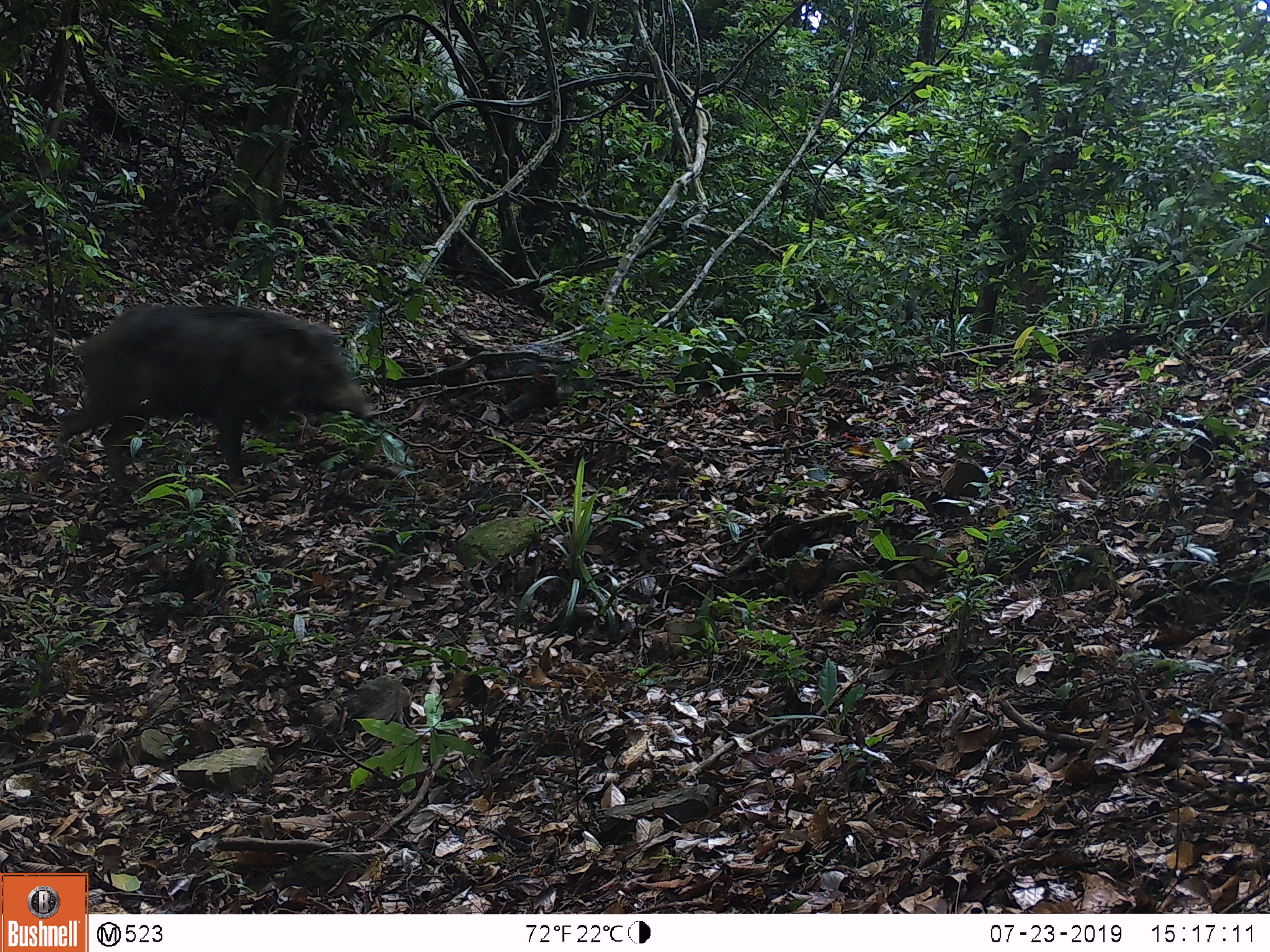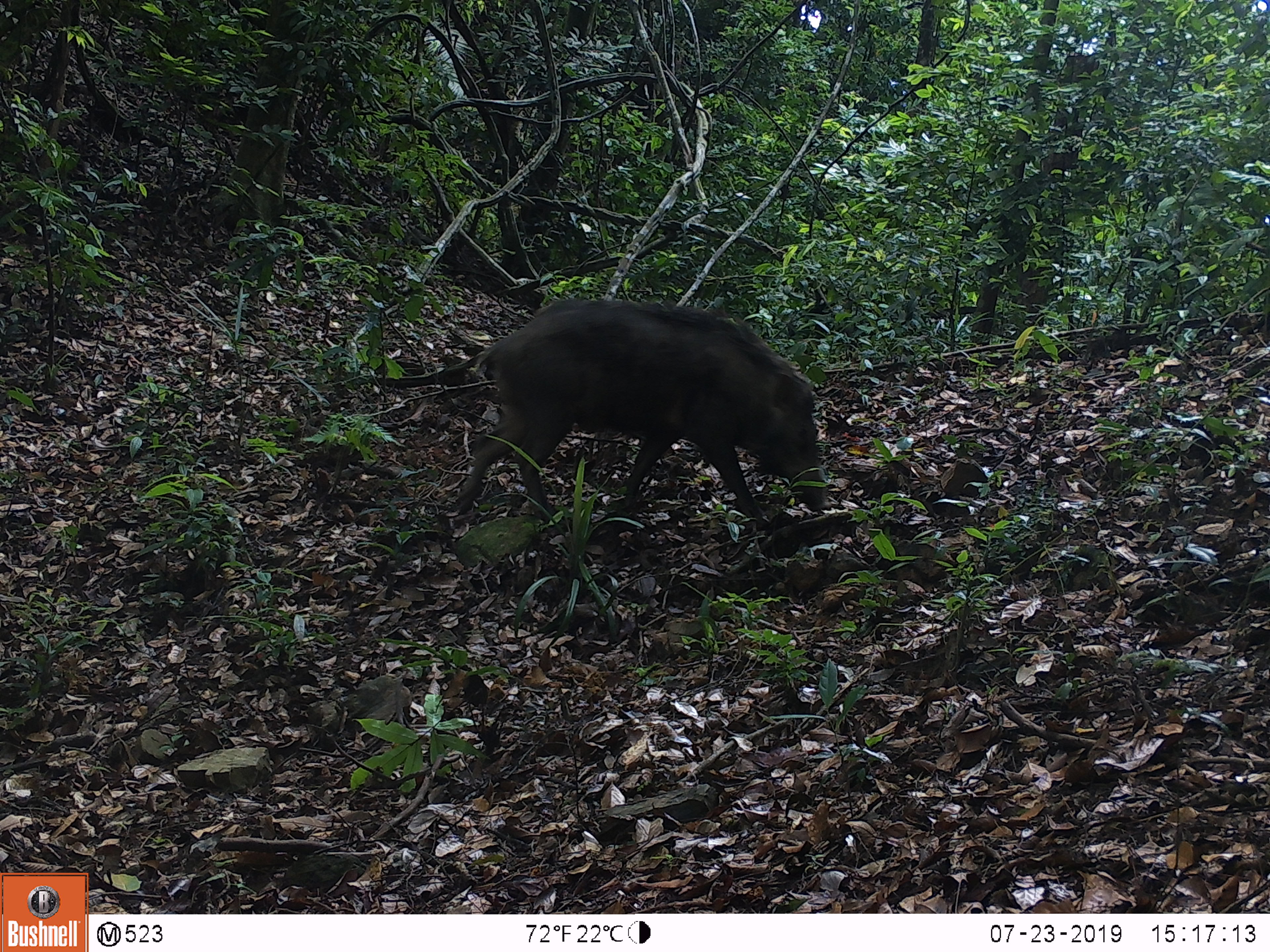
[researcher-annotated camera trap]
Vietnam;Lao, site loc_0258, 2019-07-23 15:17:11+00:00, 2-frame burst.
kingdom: Animalia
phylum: Chordata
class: Mammalia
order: Artiodactyla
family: Suidae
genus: Sus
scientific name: Sus scrofa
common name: eurasian wild pig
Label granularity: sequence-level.